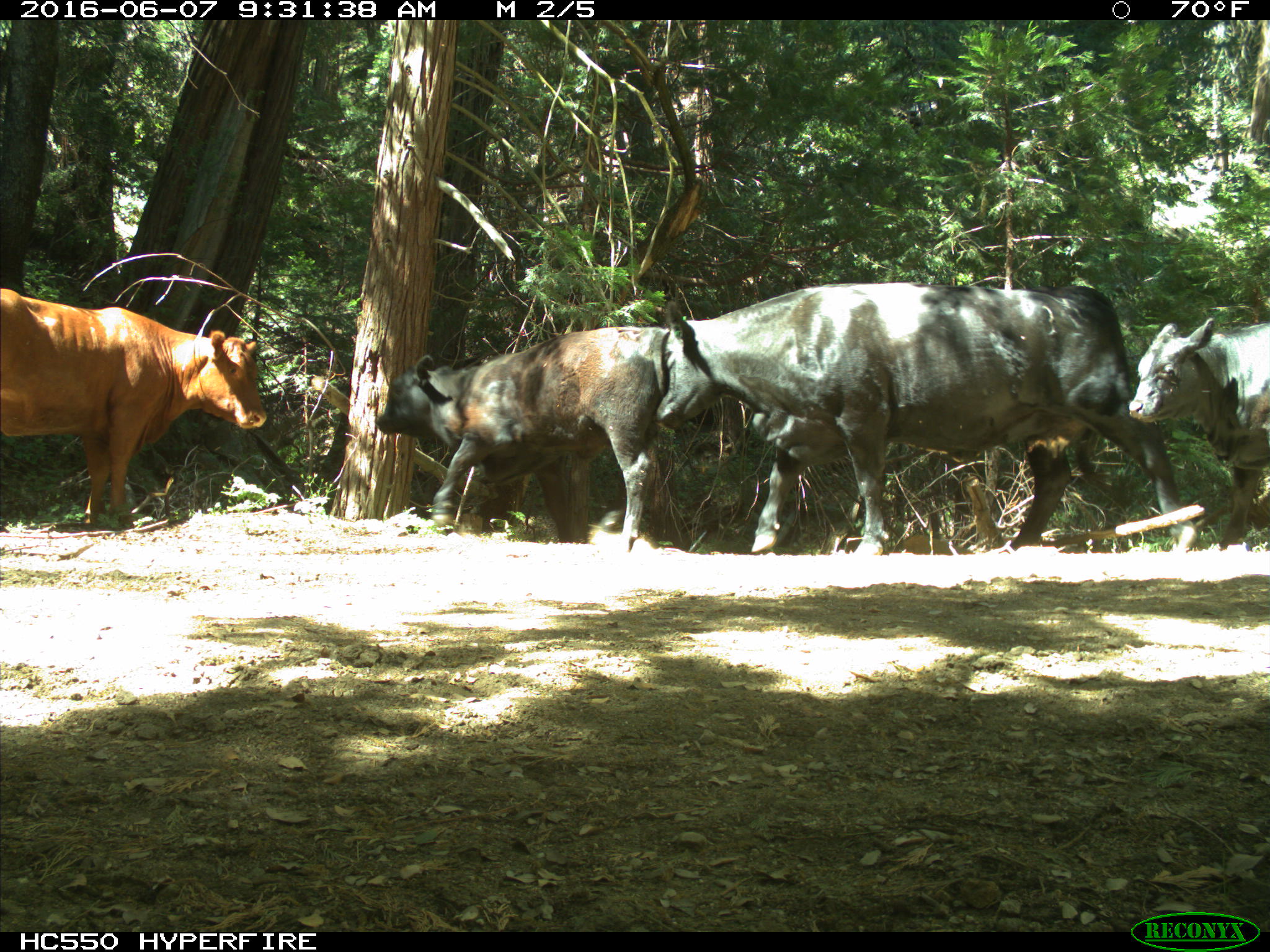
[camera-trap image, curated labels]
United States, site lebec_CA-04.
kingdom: Animalia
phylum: Chordata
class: Mammalia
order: Artiodactyla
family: Bovidae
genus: Bos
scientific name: Bos taurus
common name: domestic cow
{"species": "Bos taurus (domestic cow)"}